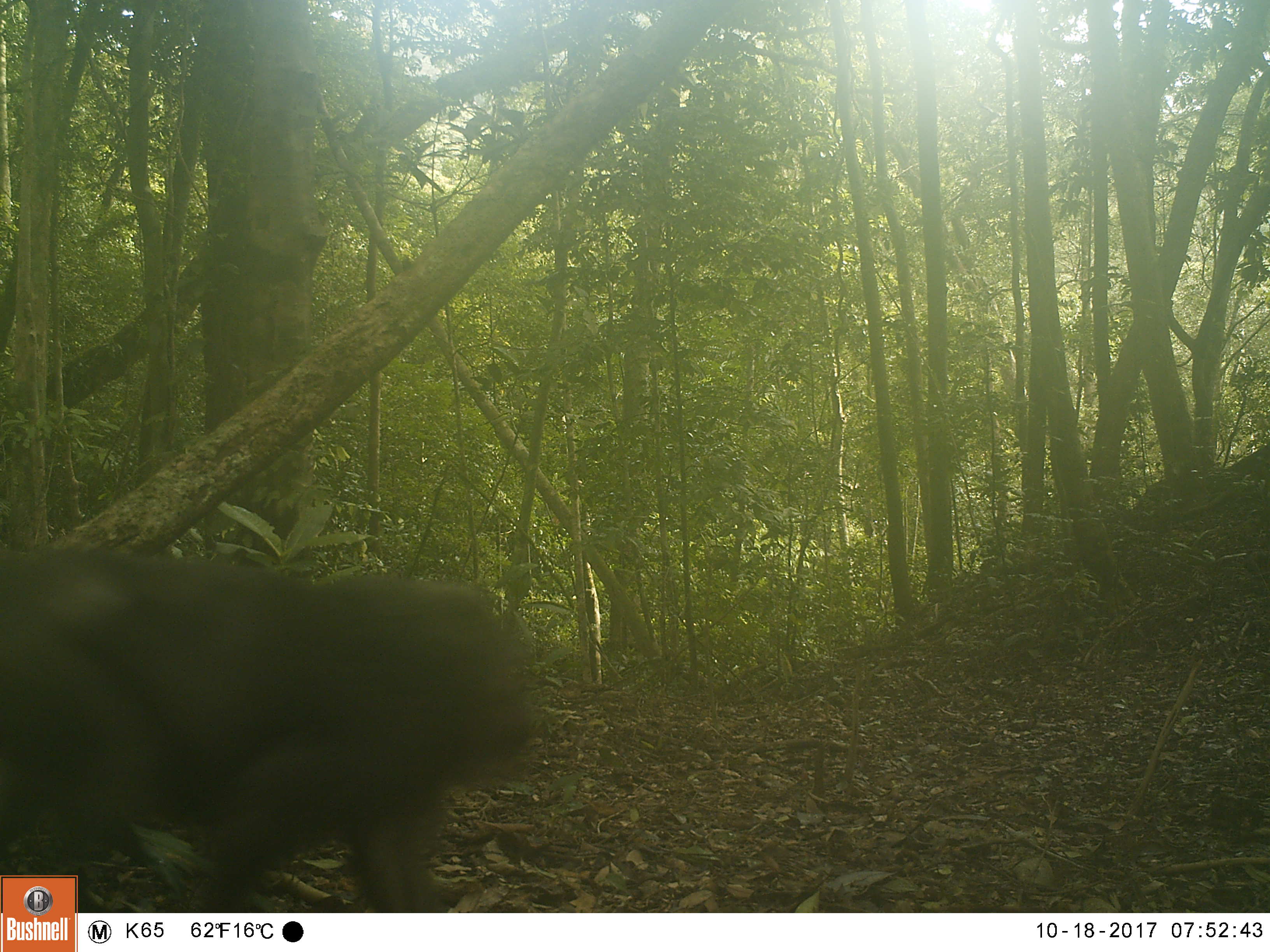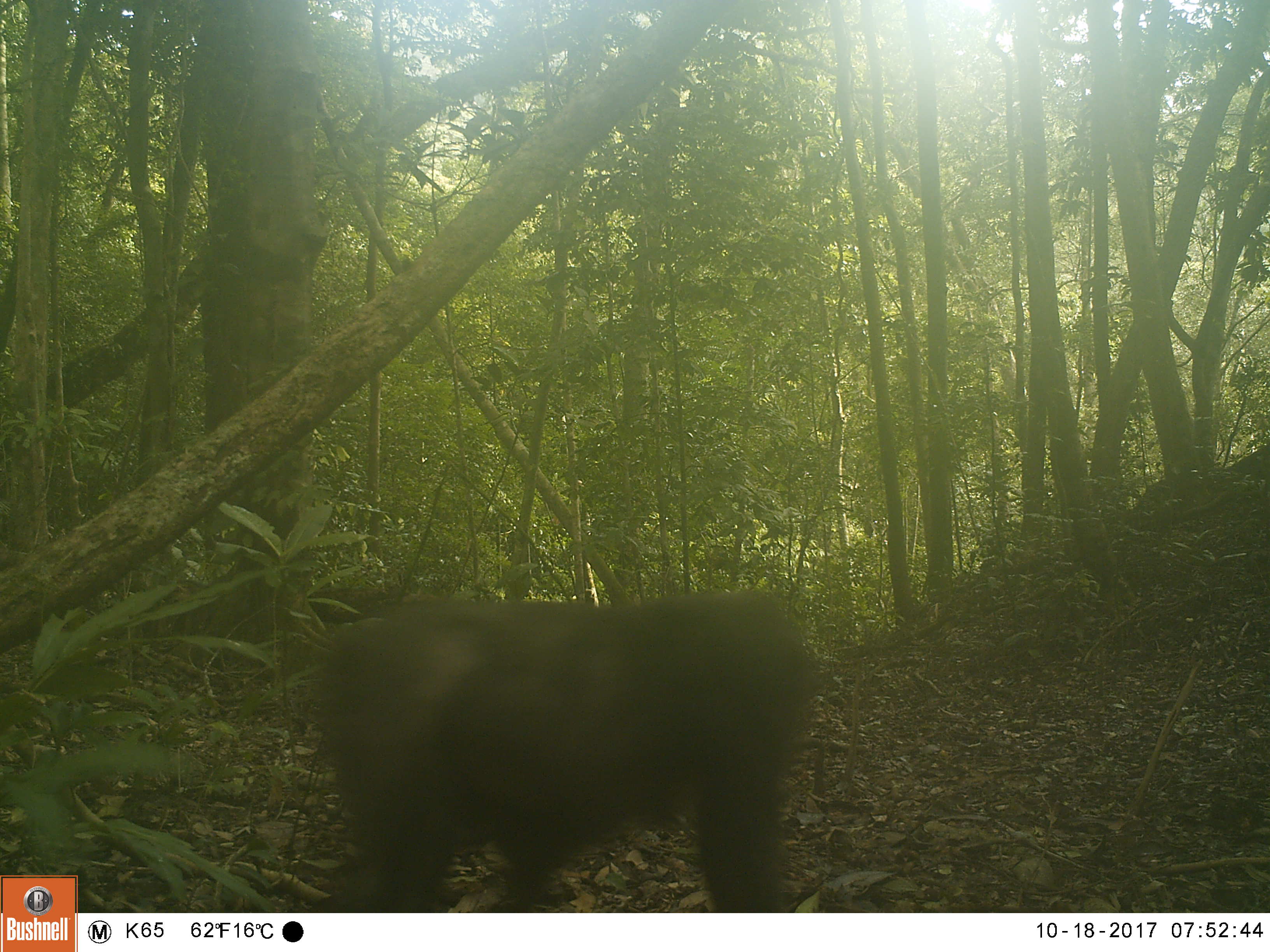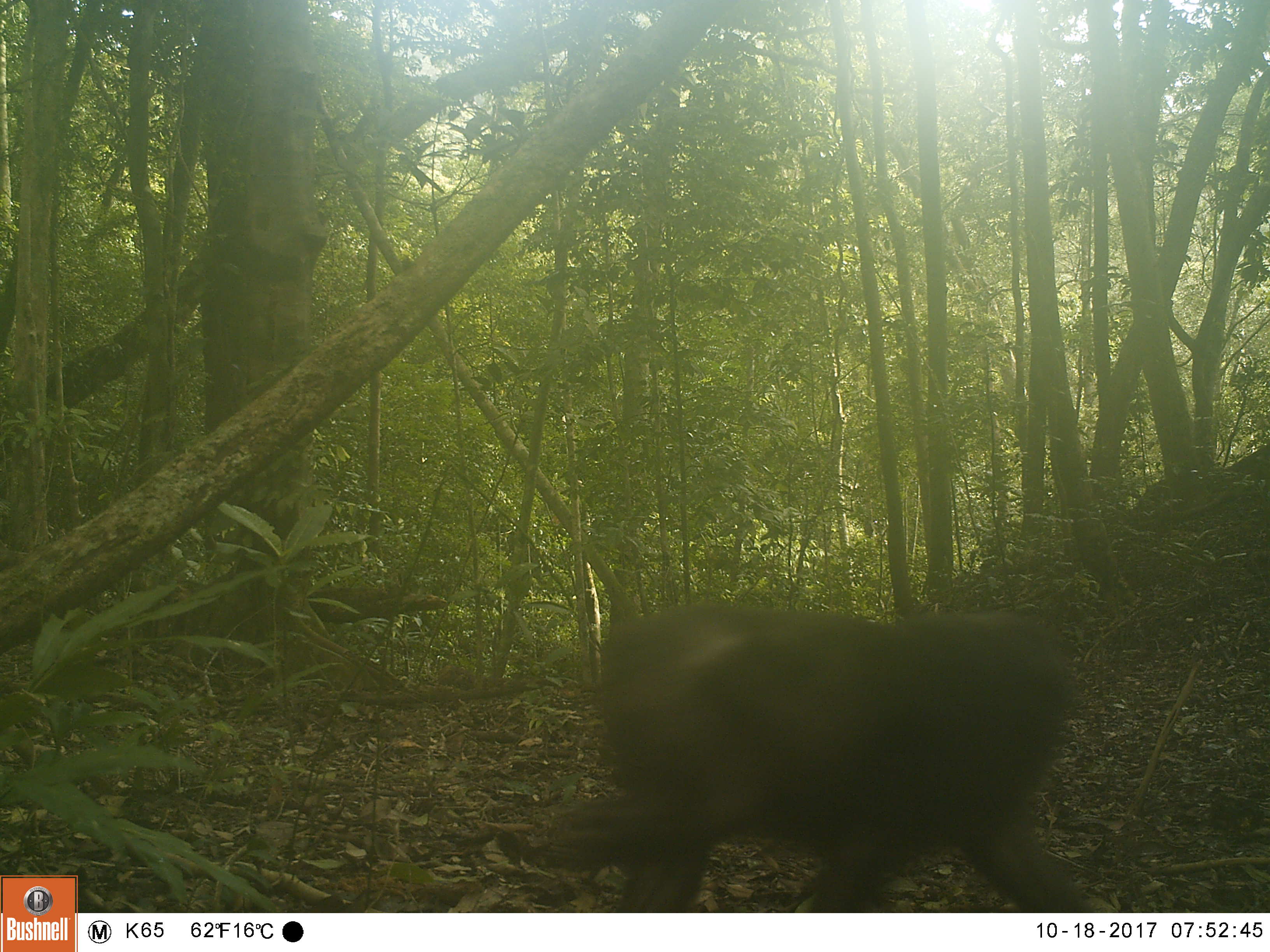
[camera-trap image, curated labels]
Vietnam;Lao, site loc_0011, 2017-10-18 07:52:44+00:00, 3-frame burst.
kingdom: Animalia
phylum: Chordata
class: Mammalia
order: Primates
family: Cercopithecidae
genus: Macaca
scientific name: Macaca arctoides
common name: stump-tailed macaque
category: stump tailed macaque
Stump tailed macaque (stump-tailed macaque) (Macaca arctoides). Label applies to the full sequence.